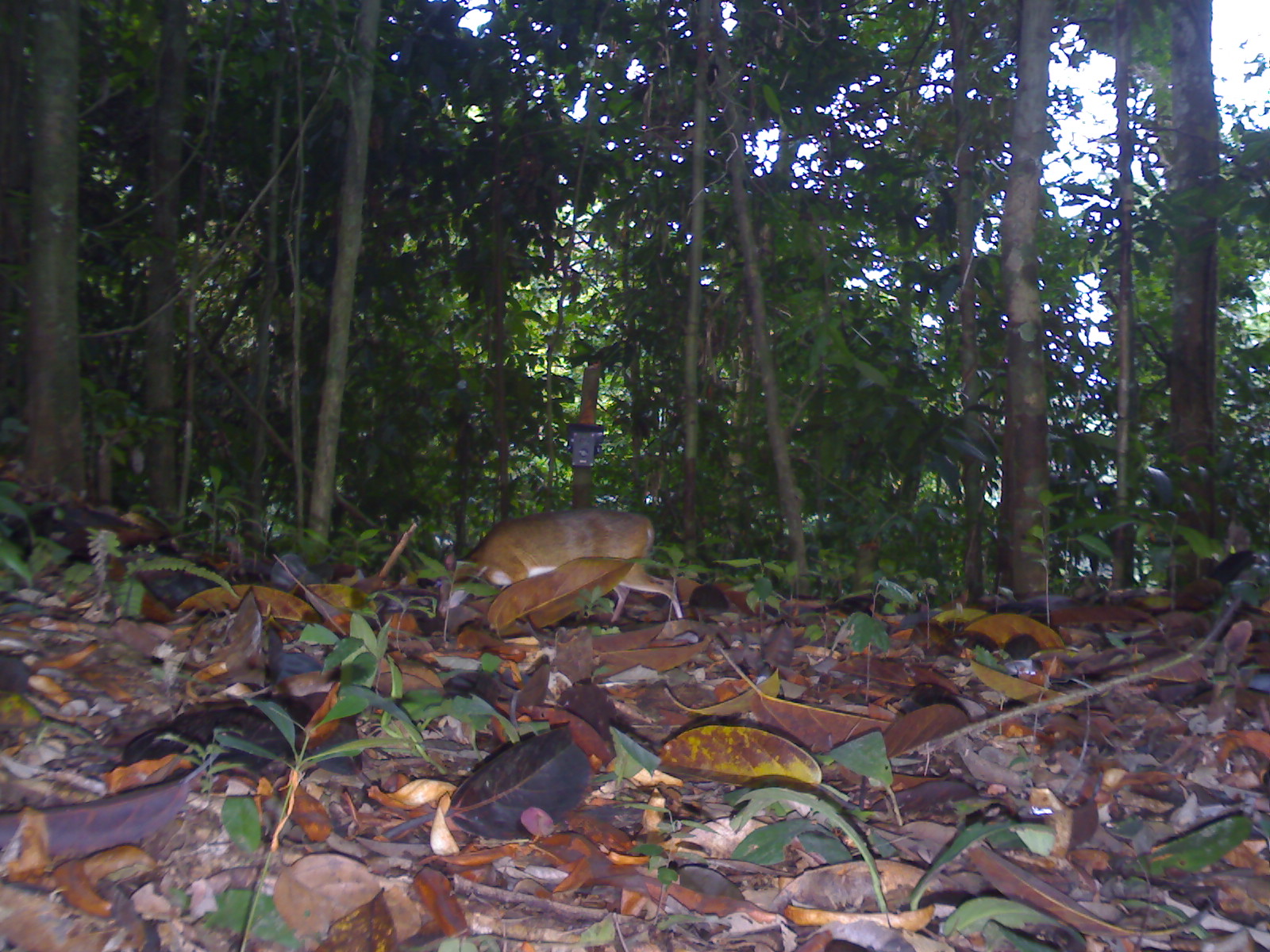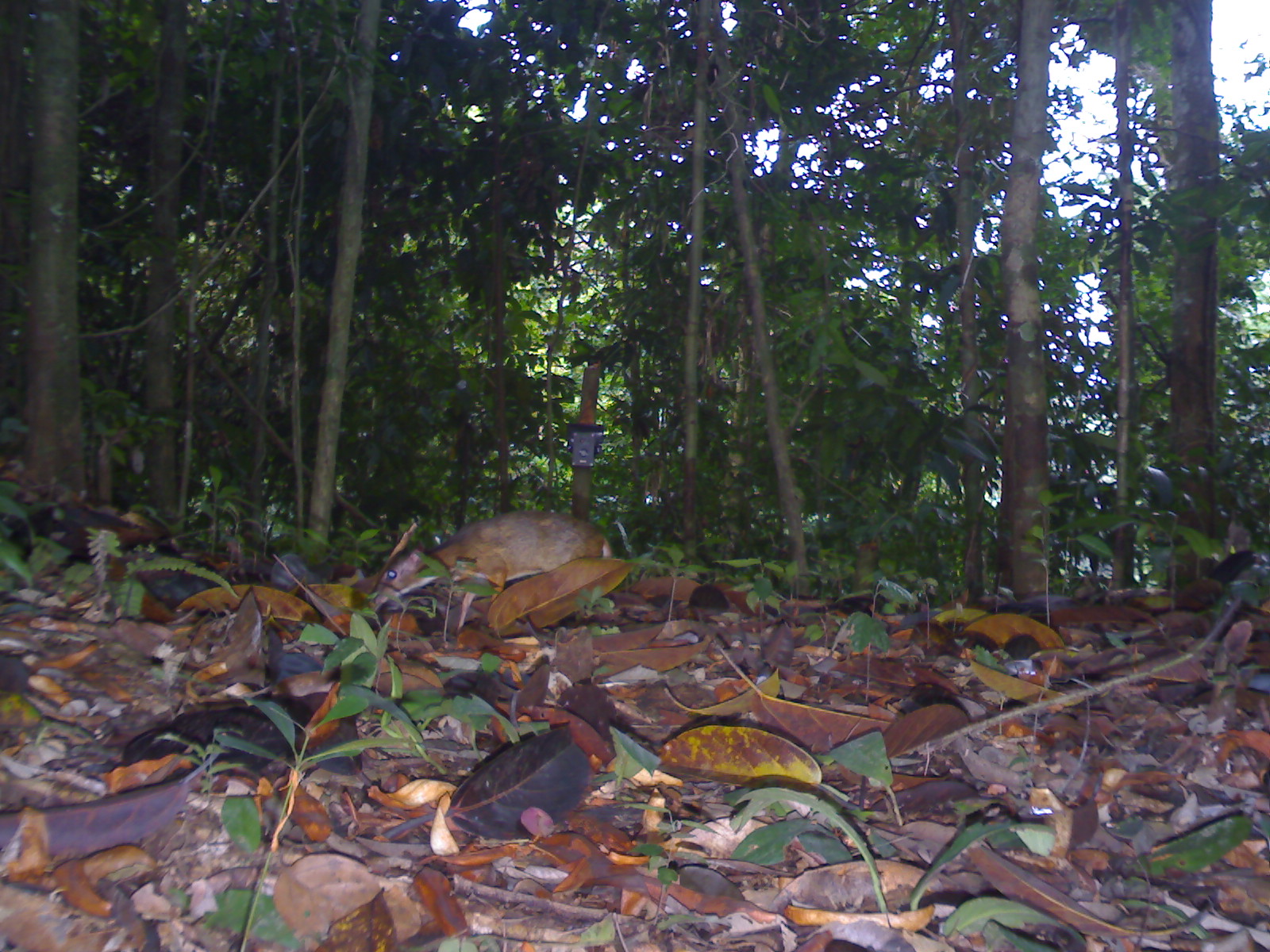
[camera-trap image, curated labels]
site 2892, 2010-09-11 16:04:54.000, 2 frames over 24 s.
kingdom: Animalia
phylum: Chordata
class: Mammalia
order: Artiodactyla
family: Tragulidae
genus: Tragulus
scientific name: Tragulus kanchil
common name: lesser oriental chevrotain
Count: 1.